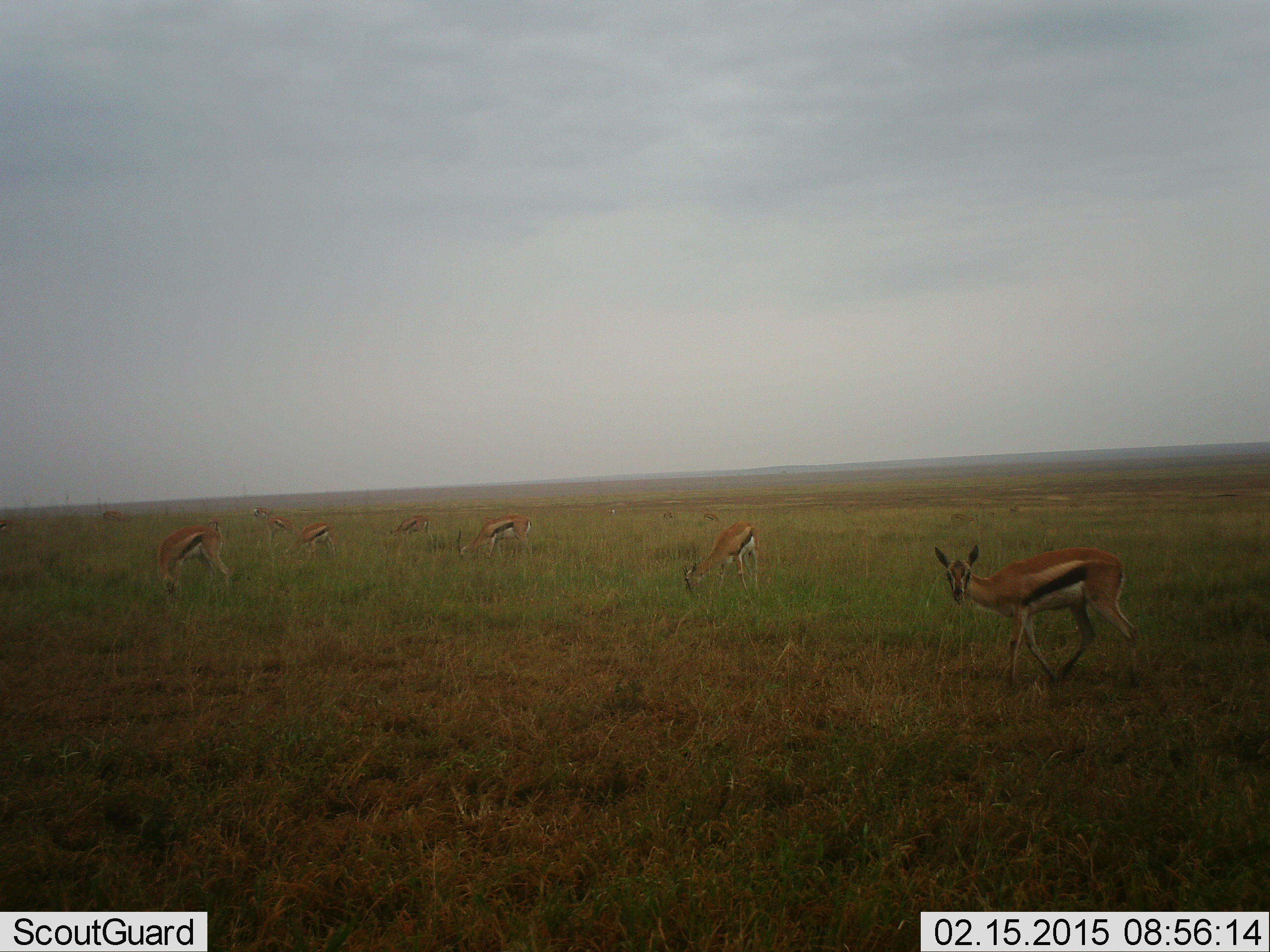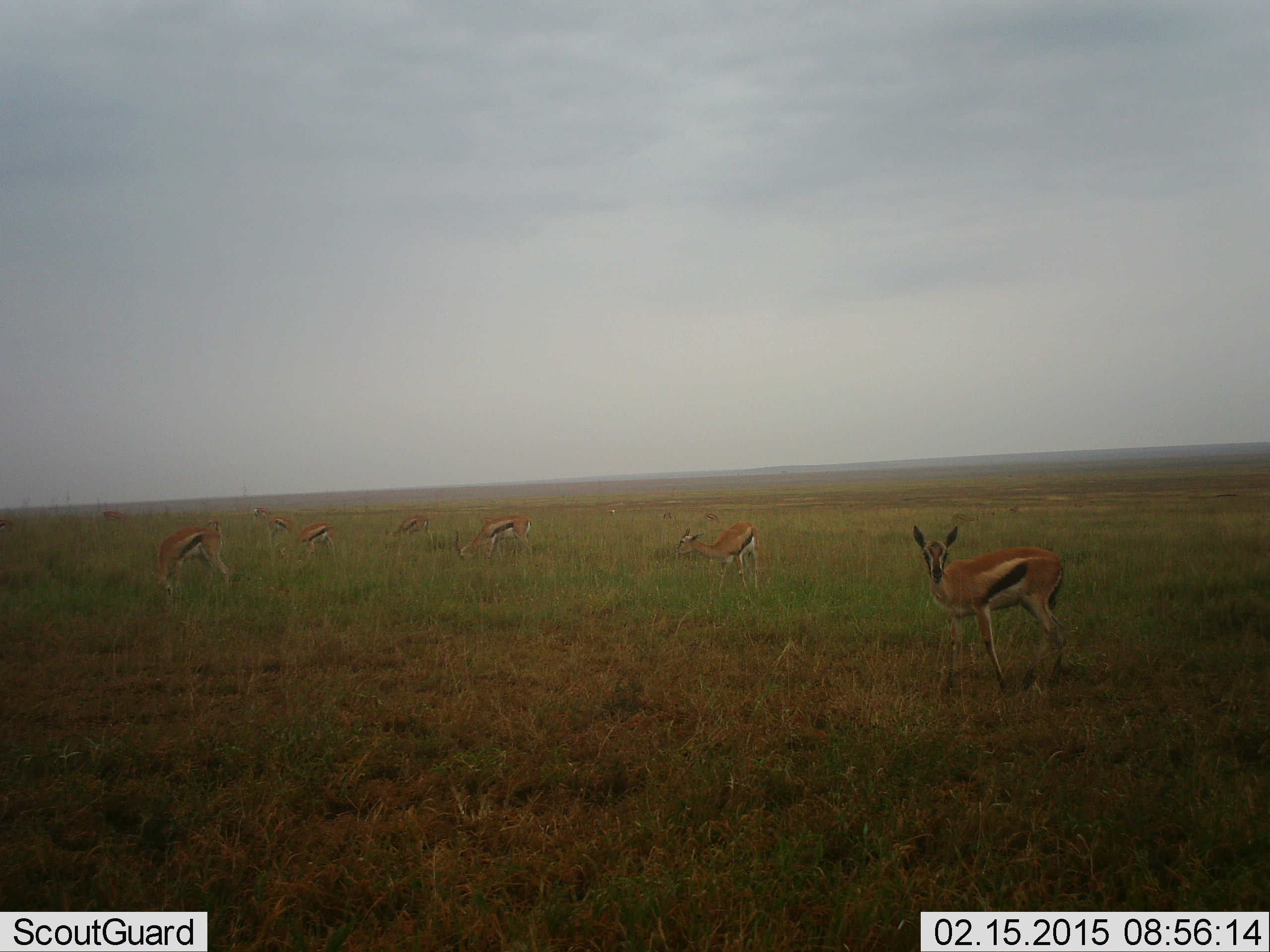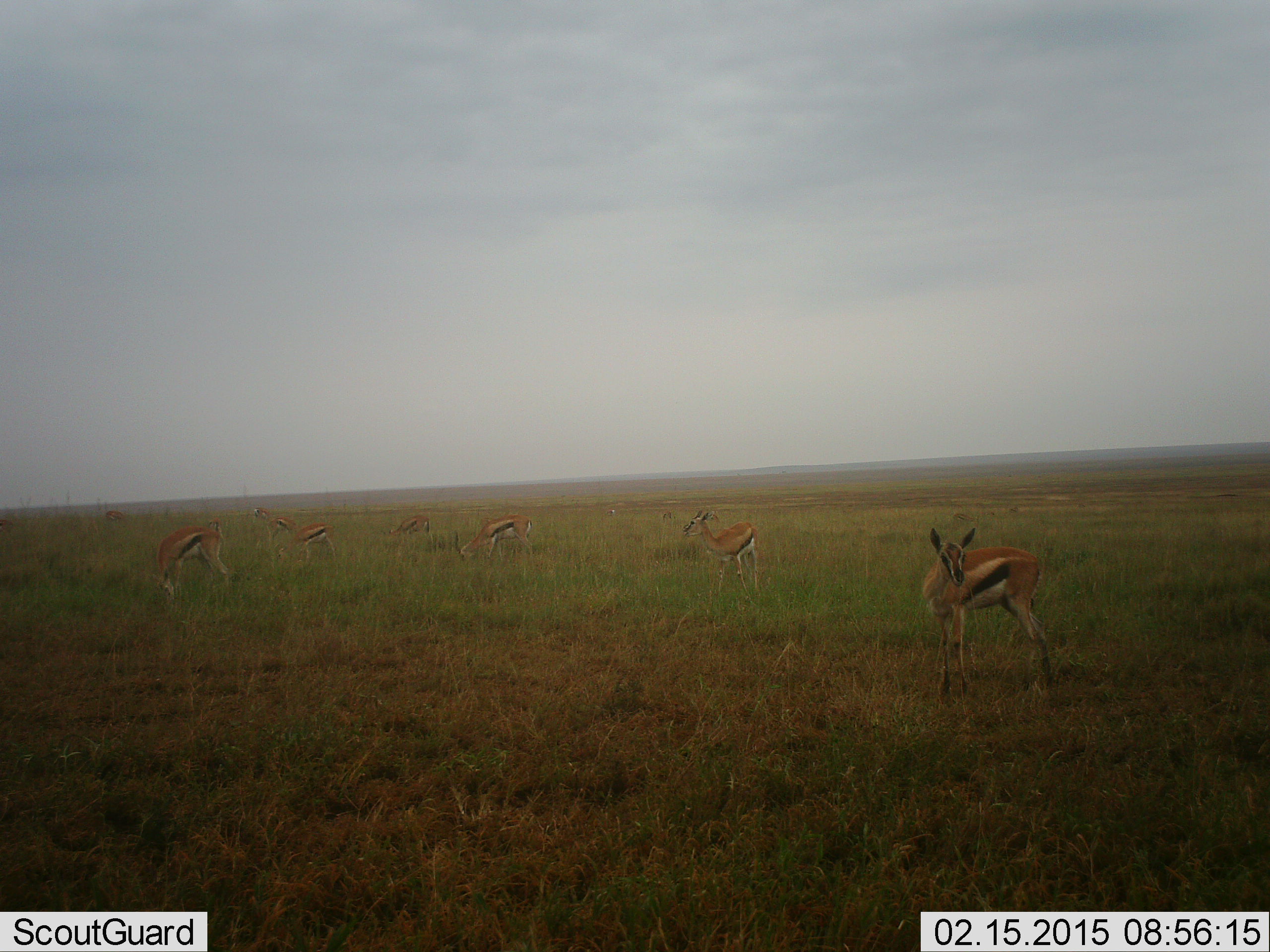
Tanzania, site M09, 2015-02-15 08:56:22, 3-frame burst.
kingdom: Animalia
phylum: Chordata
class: Mammalia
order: Artiodactyla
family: Bovidae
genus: Eudorcas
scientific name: Eudorcas thomsonii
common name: thomson's gazelle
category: gazellethomsons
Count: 9.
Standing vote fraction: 80%.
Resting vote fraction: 0%.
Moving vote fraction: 30%.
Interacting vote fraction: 0%.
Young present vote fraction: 0%.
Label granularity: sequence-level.